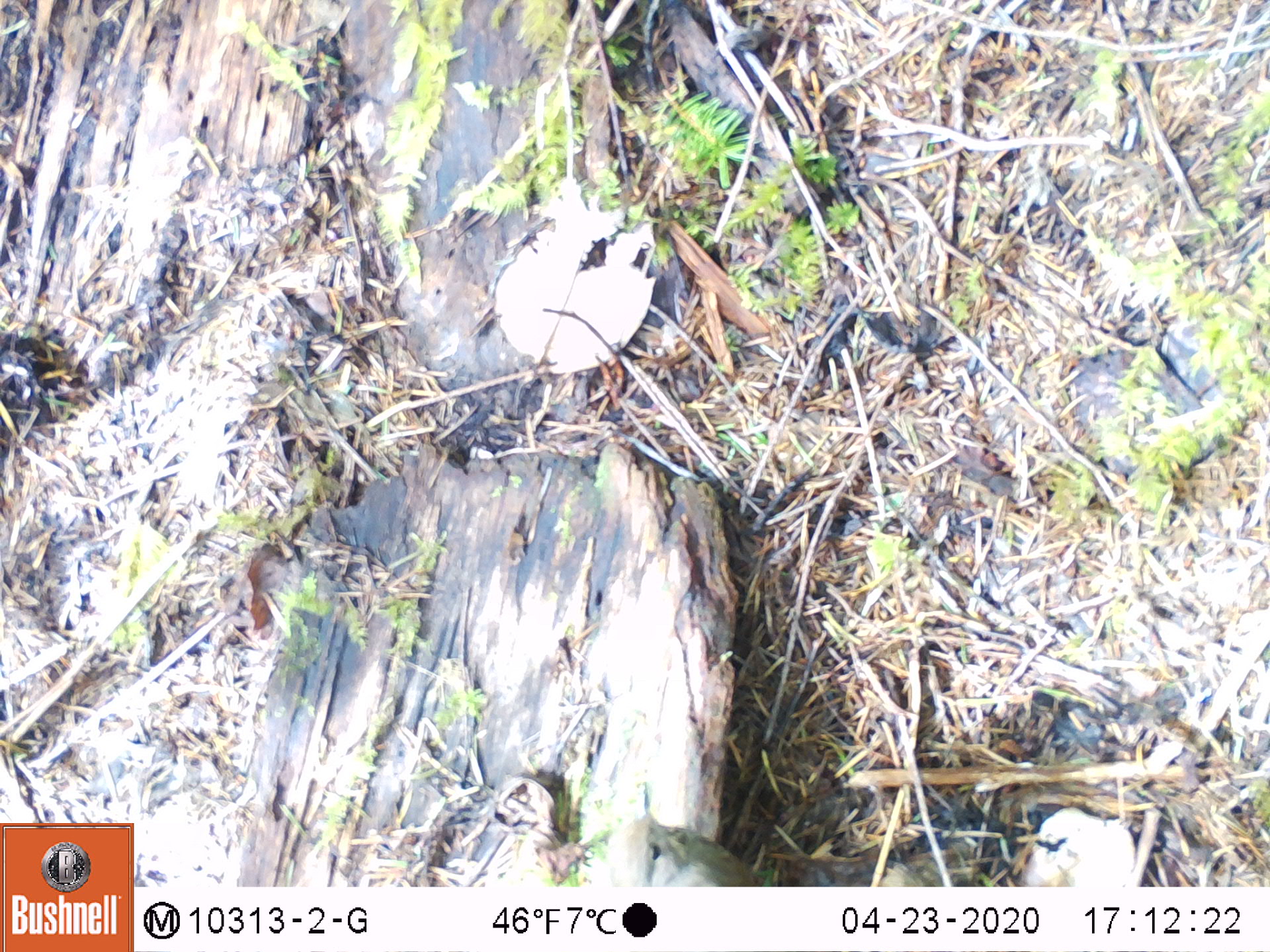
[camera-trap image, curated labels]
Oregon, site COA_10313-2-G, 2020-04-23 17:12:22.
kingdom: Animalia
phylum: Chordata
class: Aves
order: Passeriformes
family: Turdidae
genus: Catharus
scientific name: Catharus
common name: brown thrushes and nightingale-thrushes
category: catharus species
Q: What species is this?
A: Catharus species (brown thrushes and nightingale-thrushes) (Catharus).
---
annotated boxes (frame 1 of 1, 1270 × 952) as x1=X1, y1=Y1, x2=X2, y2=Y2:
catharus species: x1=583, y1=772, x2=787, y2=880